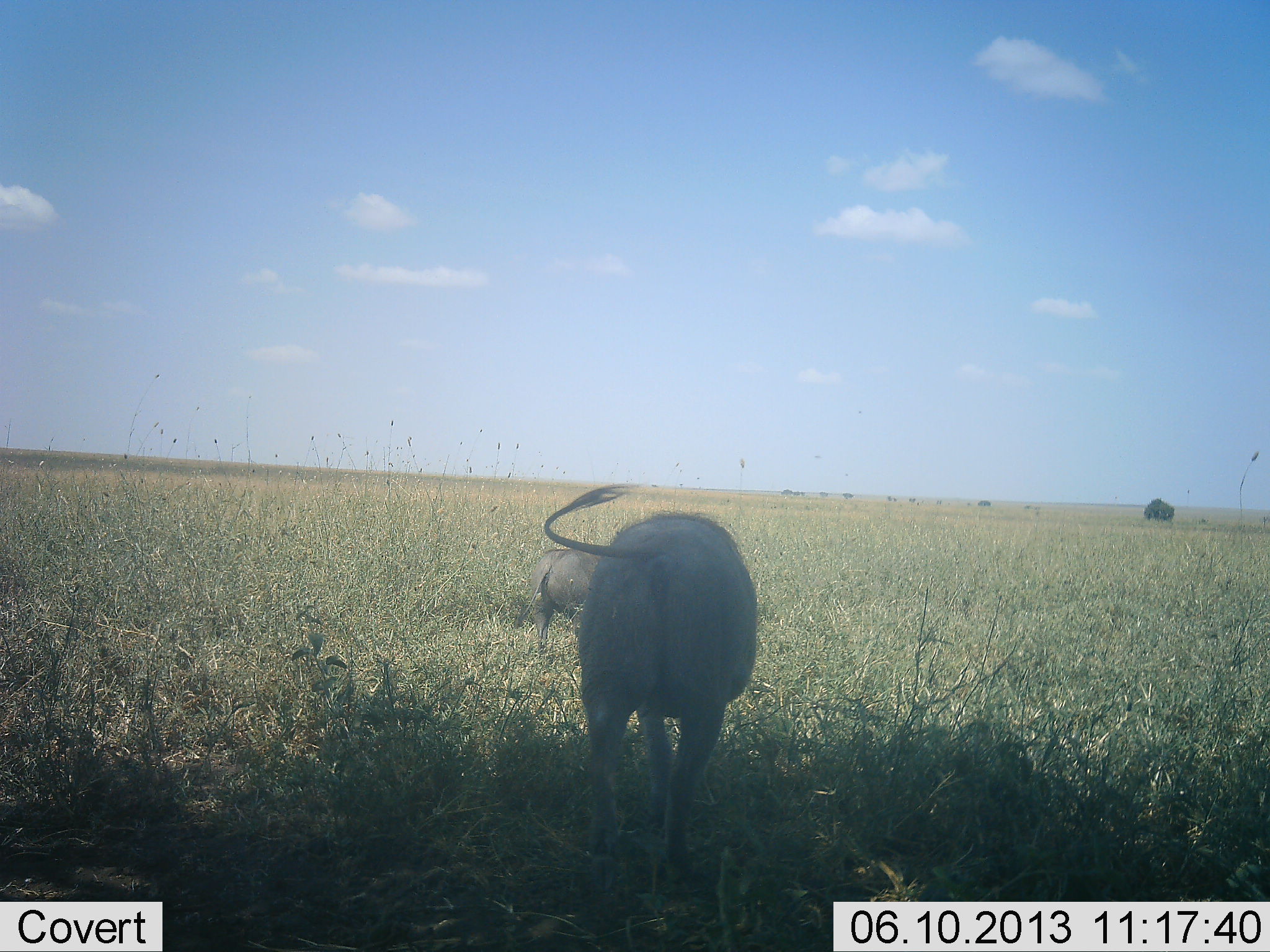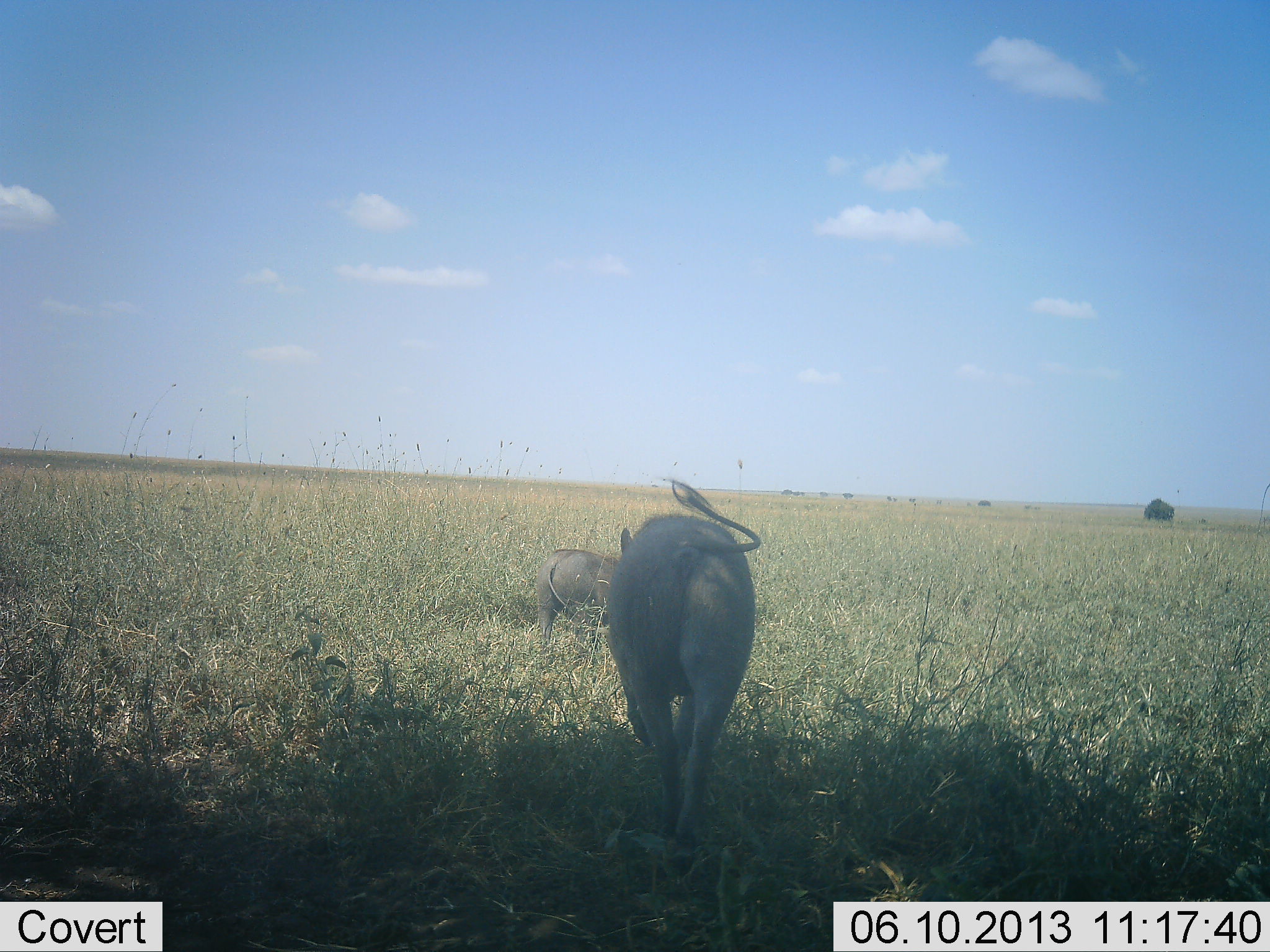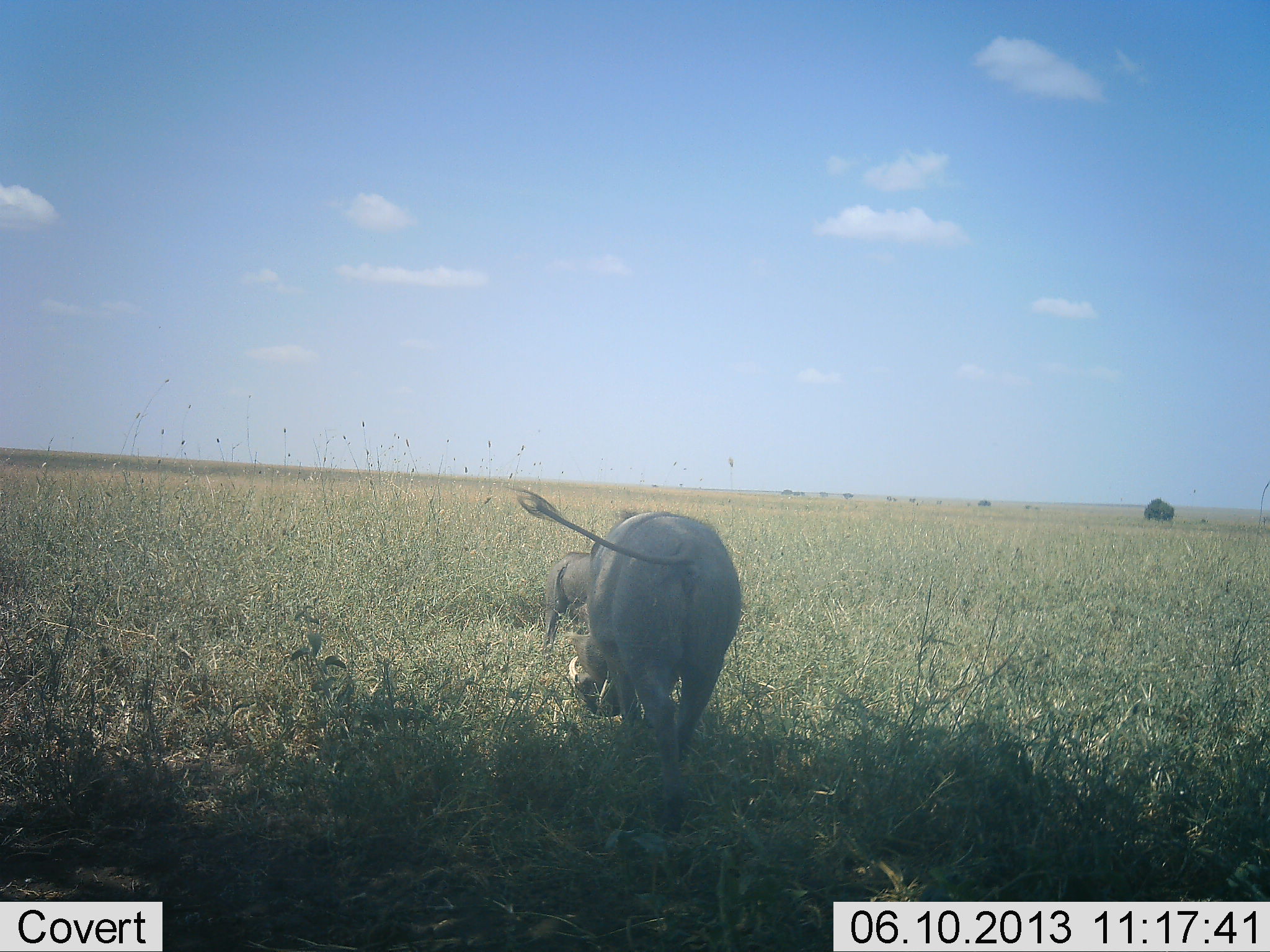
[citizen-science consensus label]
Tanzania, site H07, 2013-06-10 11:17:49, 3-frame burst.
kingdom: Animalia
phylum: Chordata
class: Mammalia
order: Artiodactyla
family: Suidae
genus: Phacochoerus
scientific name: Phacochoerus africanus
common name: warthog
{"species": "warthog (Phacochoerus africanus)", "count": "2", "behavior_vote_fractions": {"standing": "26%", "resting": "0%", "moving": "79%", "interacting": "0%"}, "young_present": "5%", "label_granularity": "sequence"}